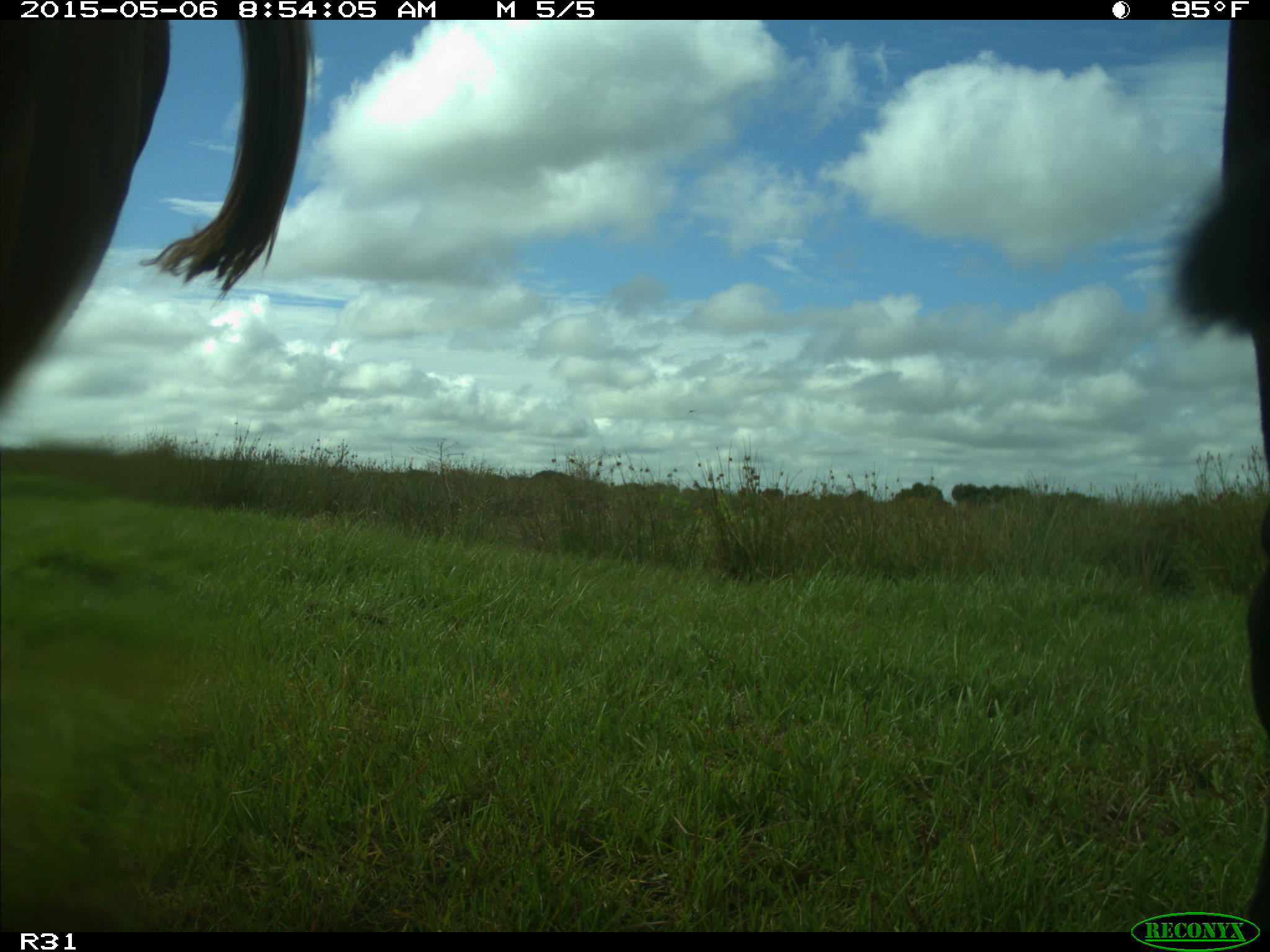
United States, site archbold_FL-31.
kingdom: Animalia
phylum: Chordata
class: Mammalia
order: Artiodactyla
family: Bovidae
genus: Bos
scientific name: Bos taurus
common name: domestic cow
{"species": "Bos taurus (domestic cow)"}